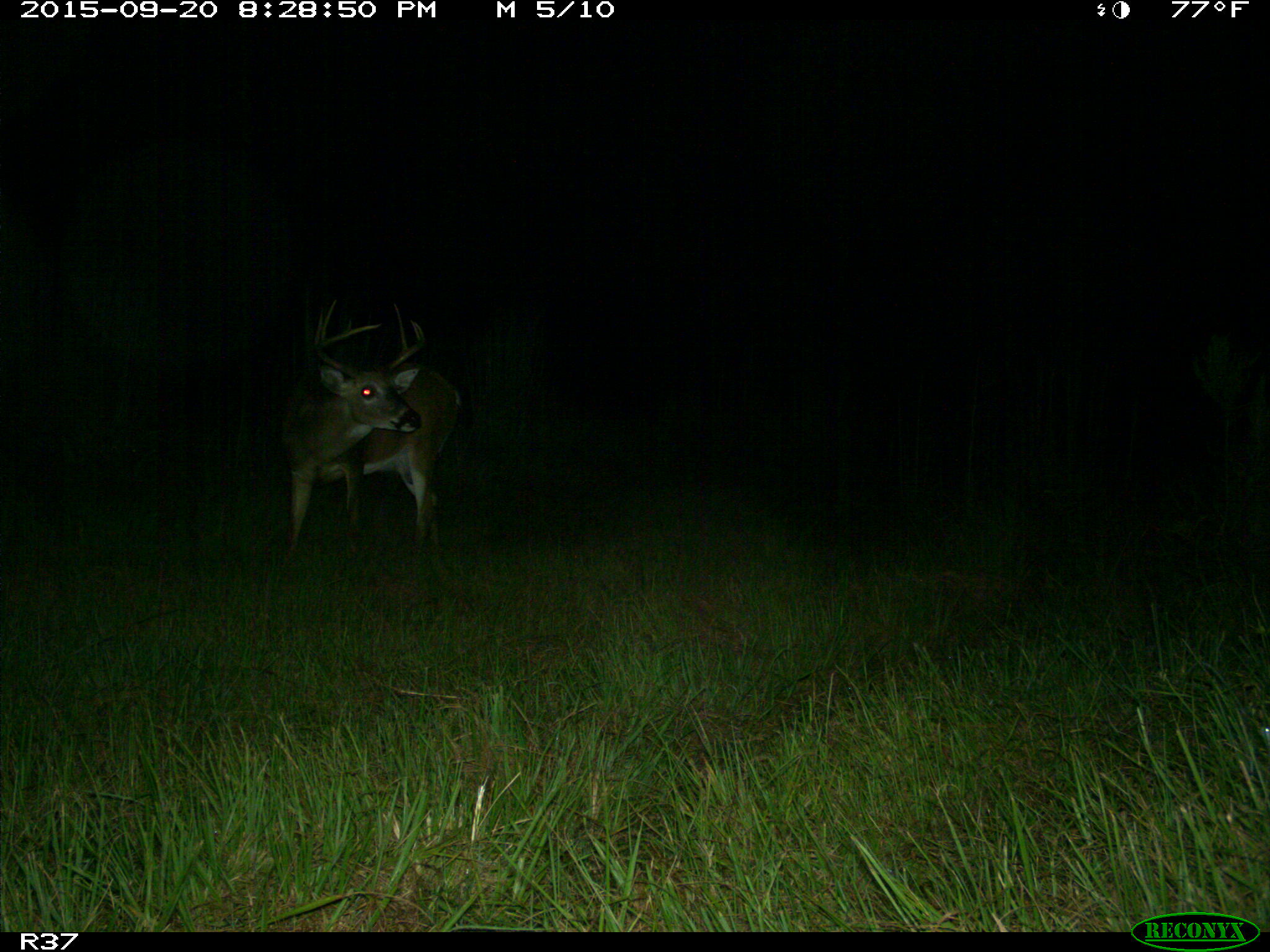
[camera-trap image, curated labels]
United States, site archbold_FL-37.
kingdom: Animalia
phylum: Chordata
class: Mammalia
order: Artiodactyla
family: Cervidae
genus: Odocoileus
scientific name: Odocoileus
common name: deer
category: unidentified deer